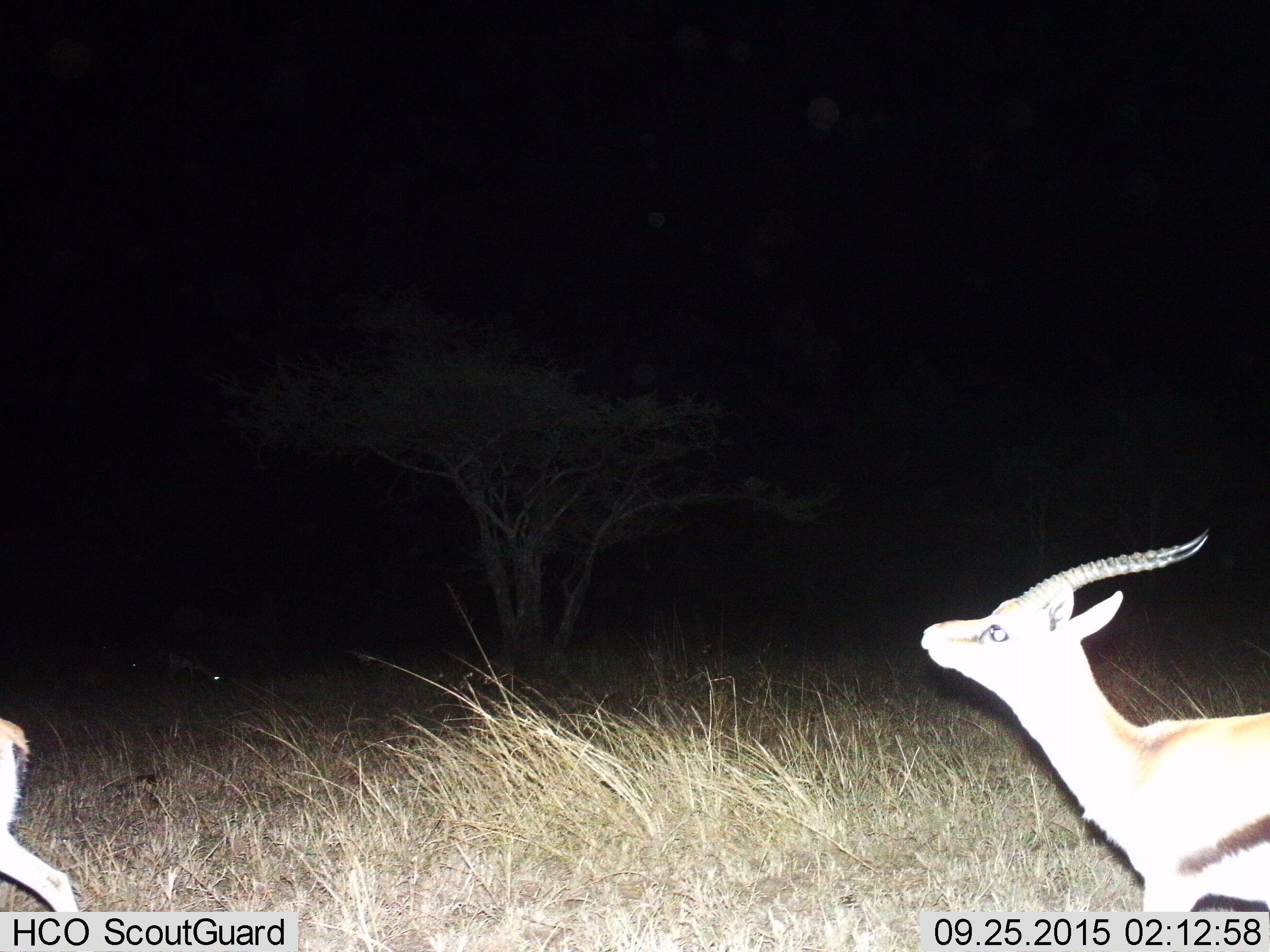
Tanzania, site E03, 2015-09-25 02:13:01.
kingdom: Animalia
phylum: Chordata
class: Mammalia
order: Artiodactyla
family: Bovidae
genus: Eudorcas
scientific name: Eudorcas thomsonii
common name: thomson's gazelle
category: gazellethomsons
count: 2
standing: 38%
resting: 6%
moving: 81%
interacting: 6%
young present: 0%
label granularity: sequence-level